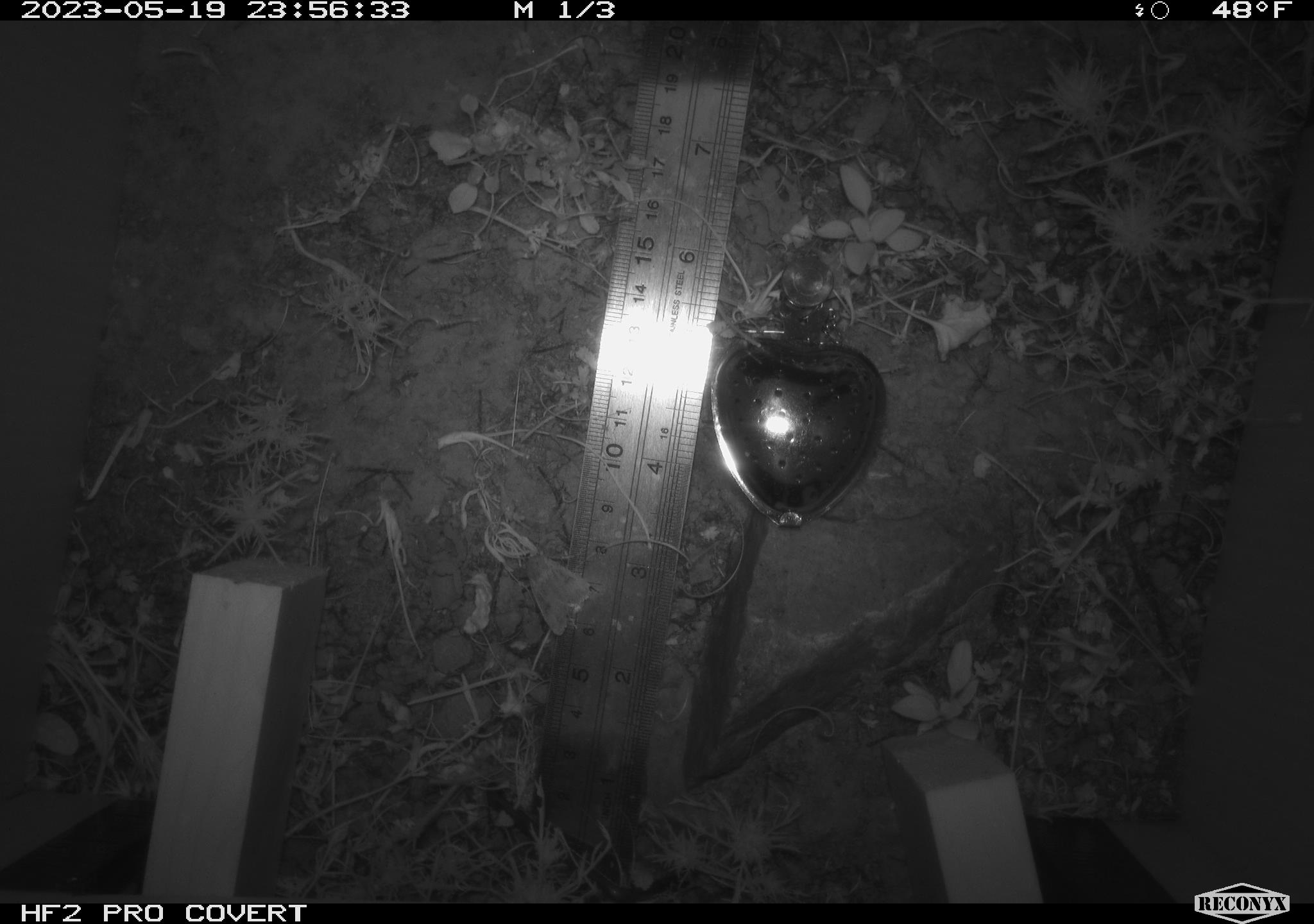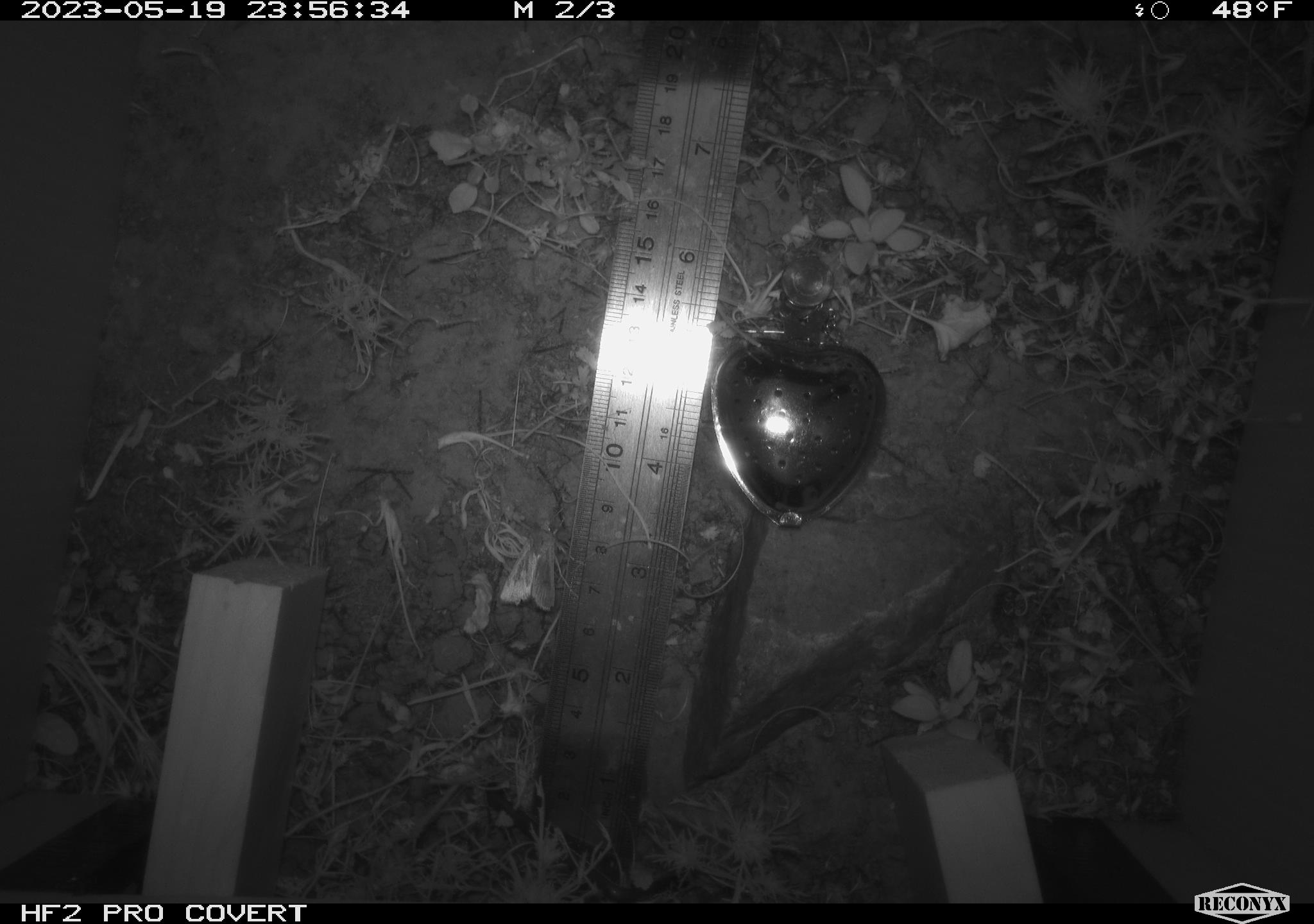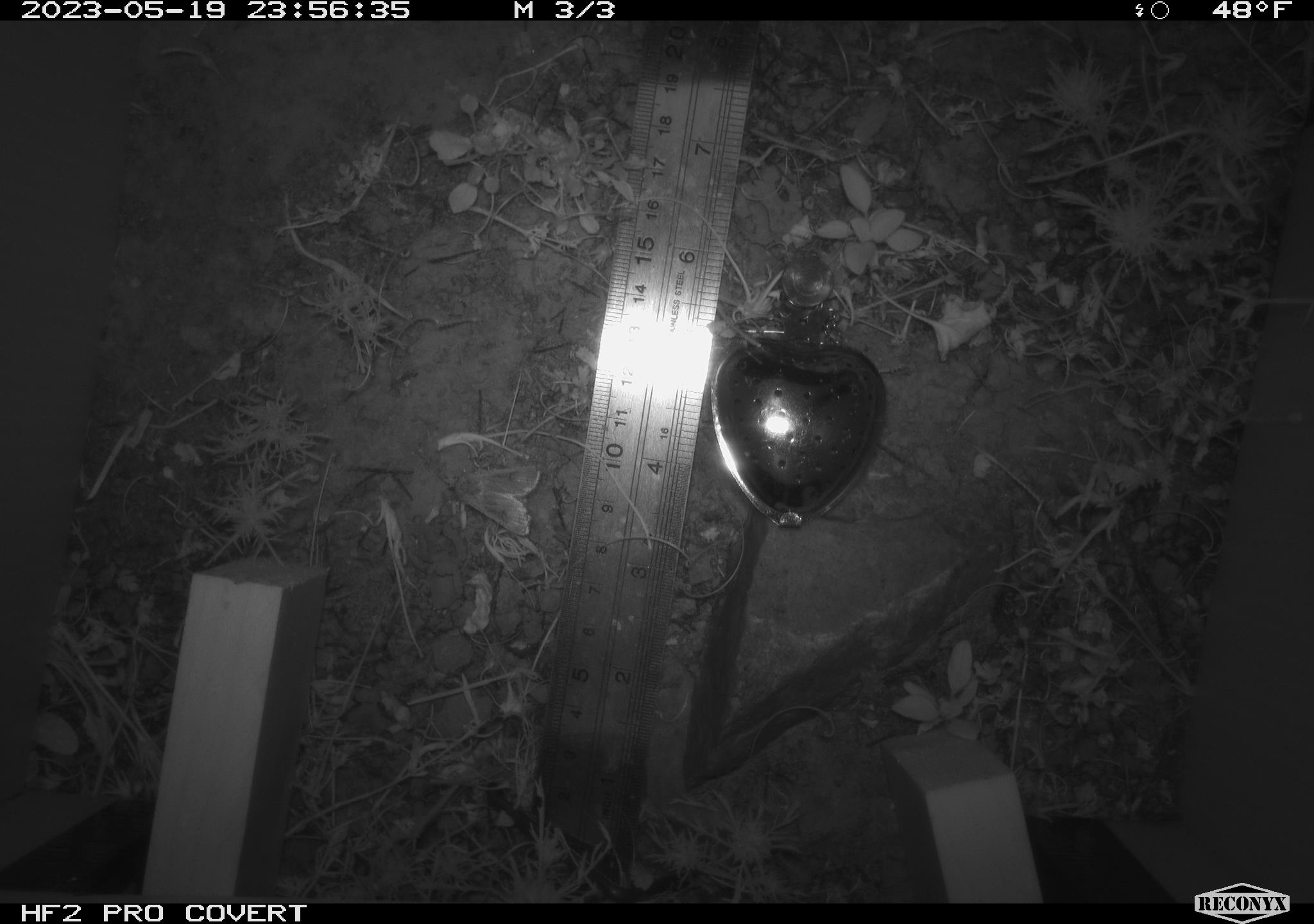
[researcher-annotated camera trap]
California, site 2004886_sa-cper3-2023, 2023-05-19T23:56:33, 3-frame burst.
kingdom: Animalia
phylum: Arthropoda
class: Insecta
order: Lepidoptera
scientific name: Lepidoptera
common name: butterflies and moths